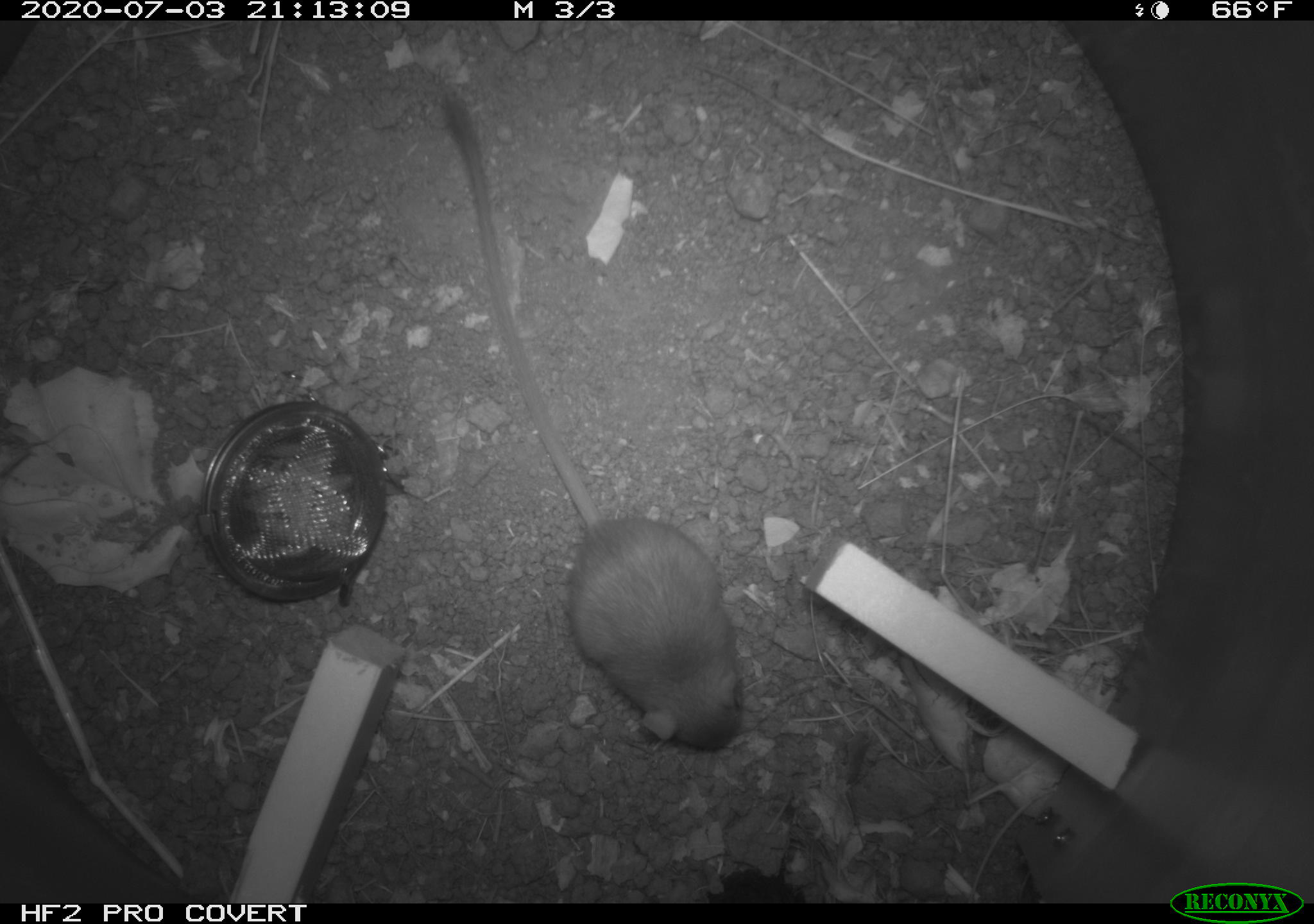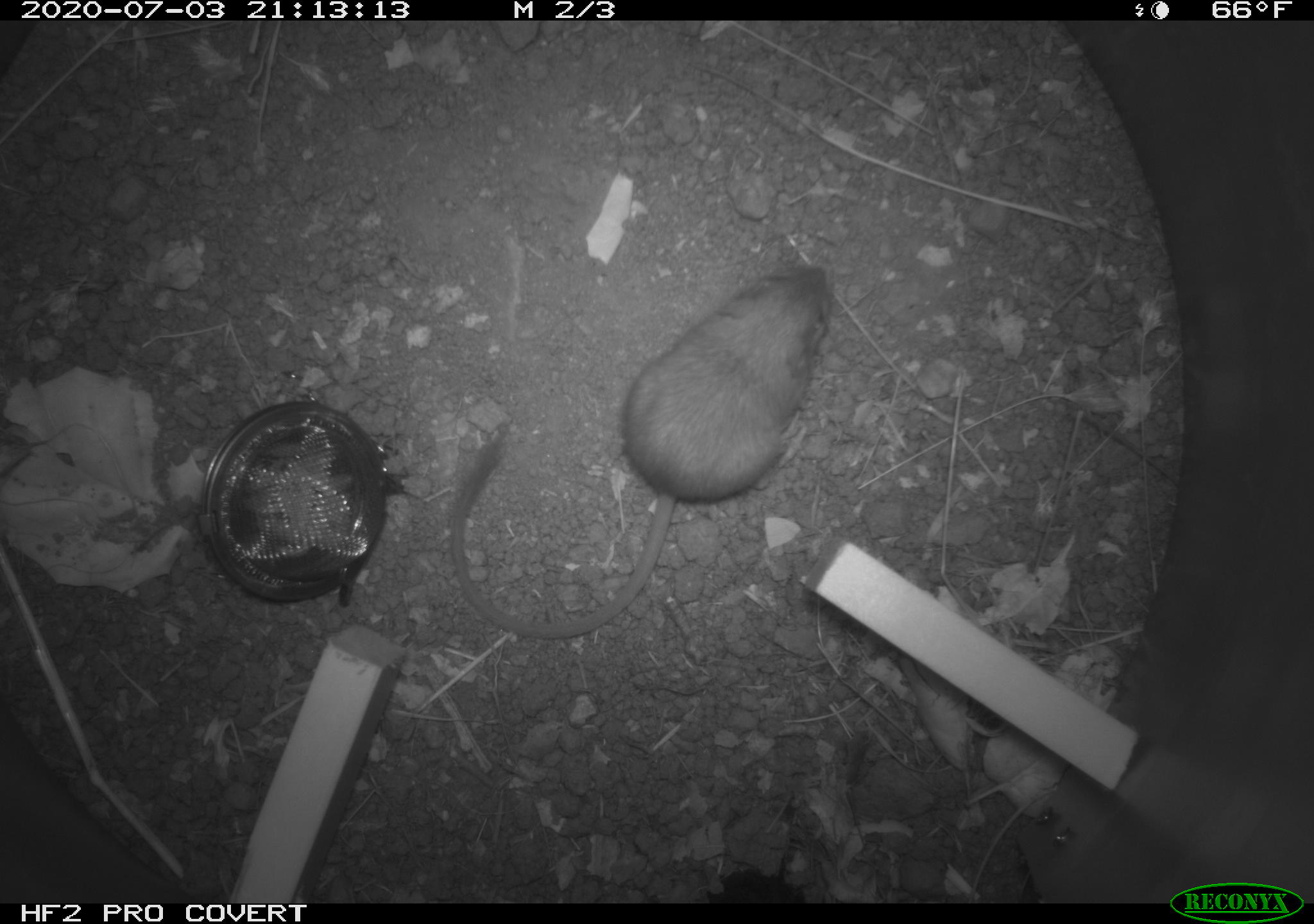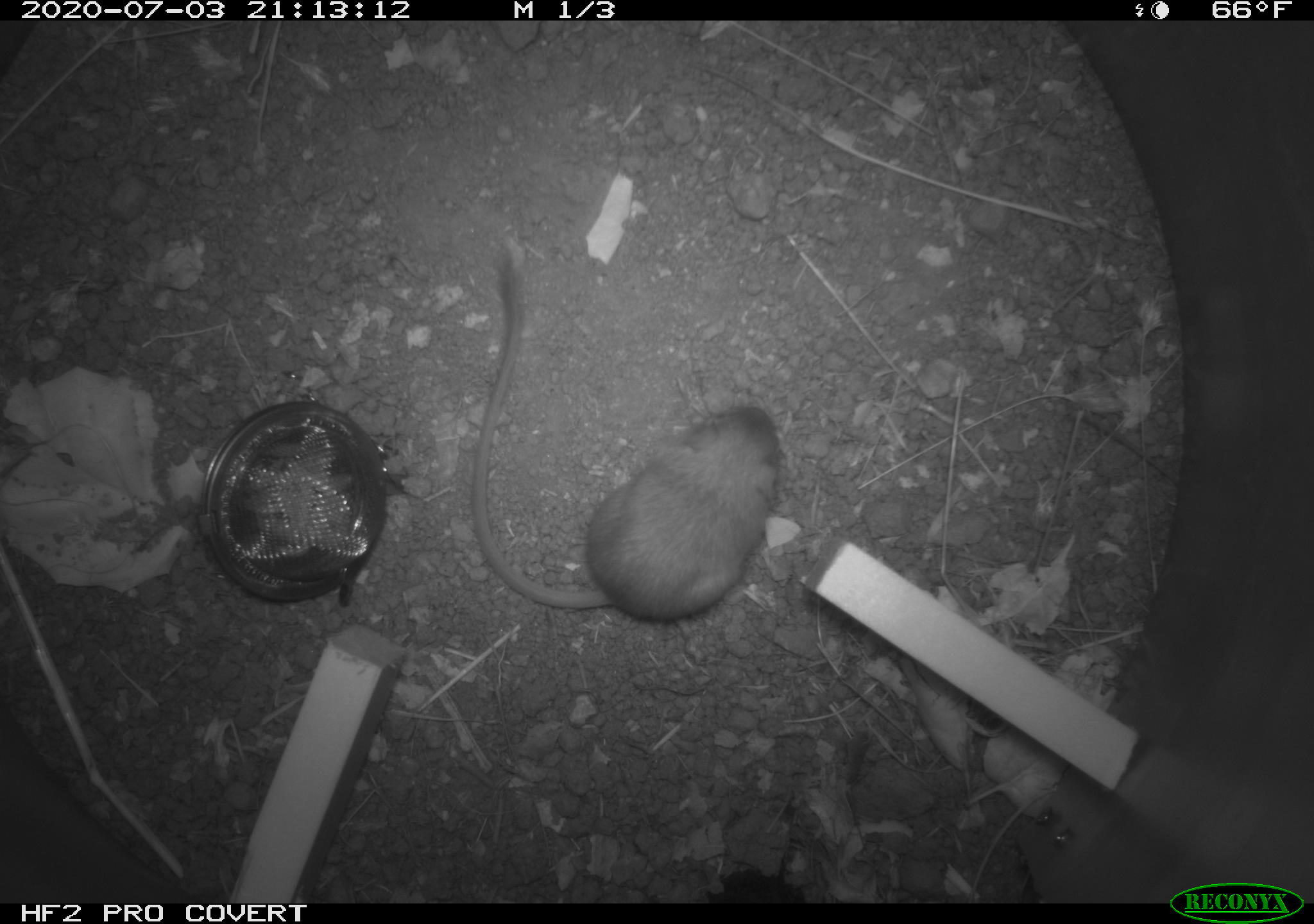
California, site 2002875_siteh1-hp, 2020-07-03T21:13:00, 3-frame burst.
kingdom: Animalia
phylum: Chordata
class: Mammalia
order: Rodentia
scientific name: Rodentia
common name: rodent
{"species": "rodent (Rodentia)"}